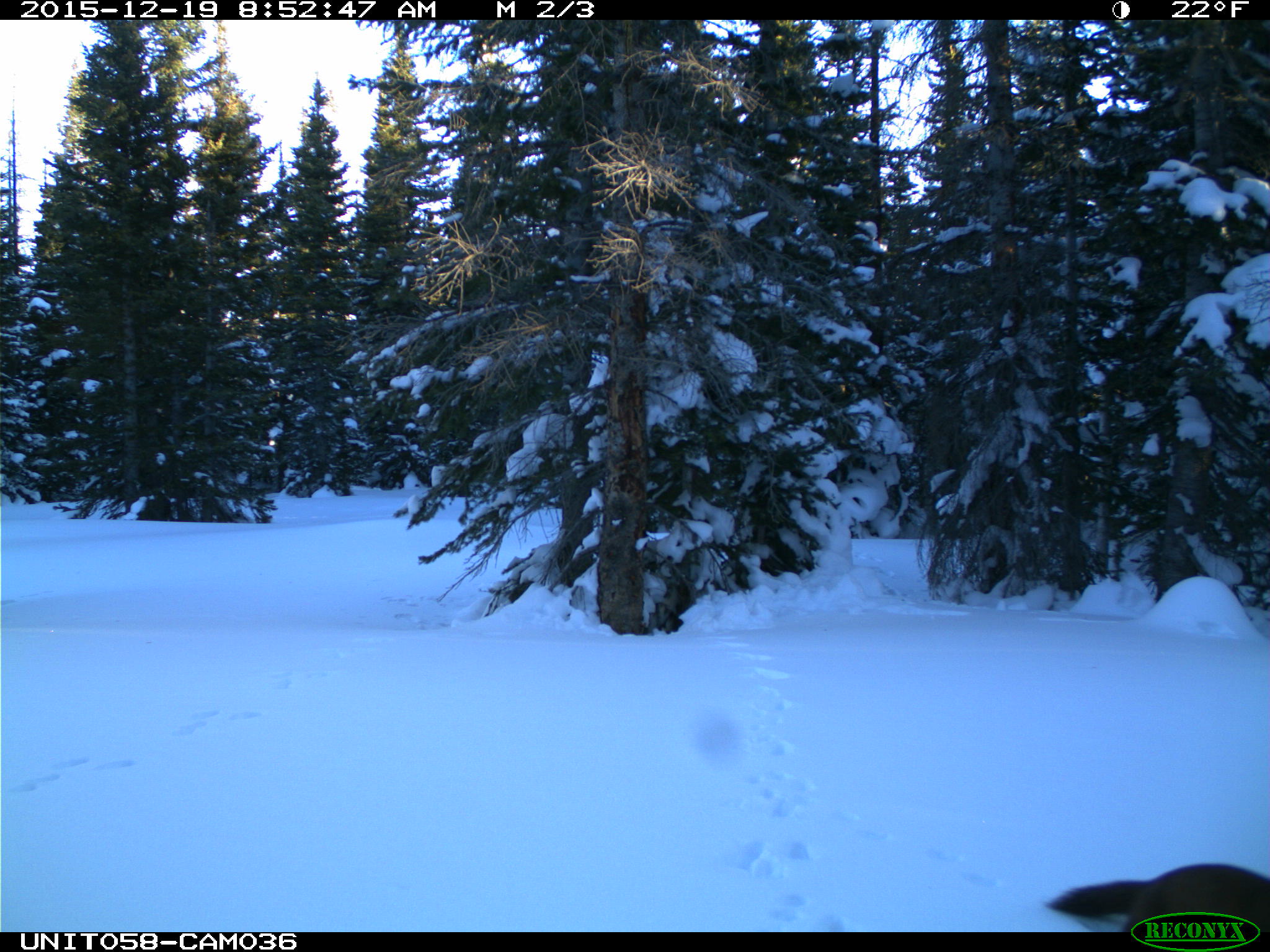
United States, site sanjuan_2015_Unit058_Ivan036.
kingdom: Animalia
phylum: Chordata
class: Mammalia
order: Carnivora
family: Mustelidae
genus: Martes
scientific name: Martes americana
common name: american marten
Martes americana (american marten).